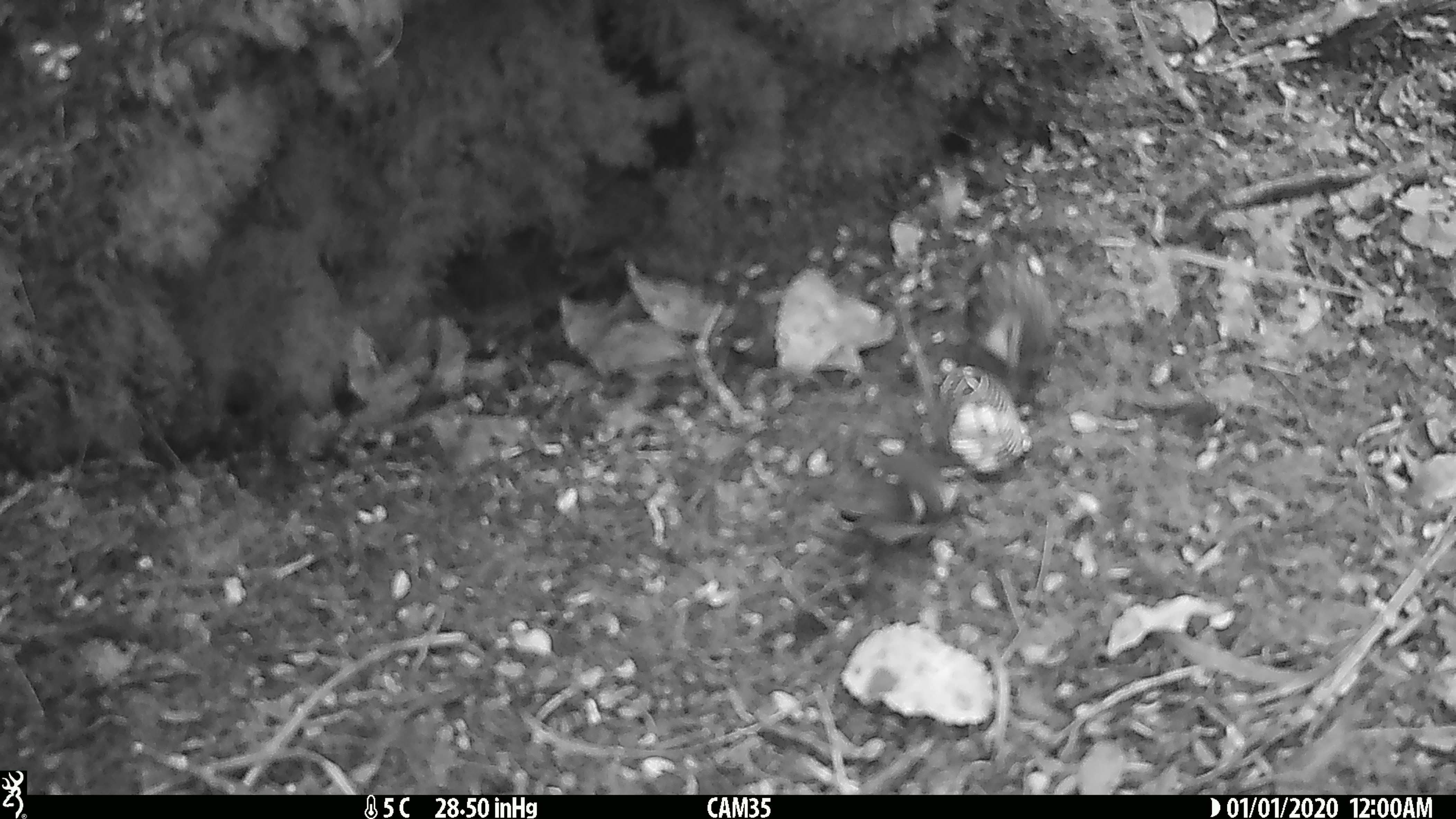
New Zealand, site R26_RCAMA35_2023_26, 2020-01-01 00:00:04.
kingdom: Animalia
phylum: Chordata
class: Aves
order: Passeriformes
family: Acanthisittidae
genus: Acanthisitta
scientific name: Acanthisitta chloris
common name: rifleman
Rifleman (Acanthisitta chloris).